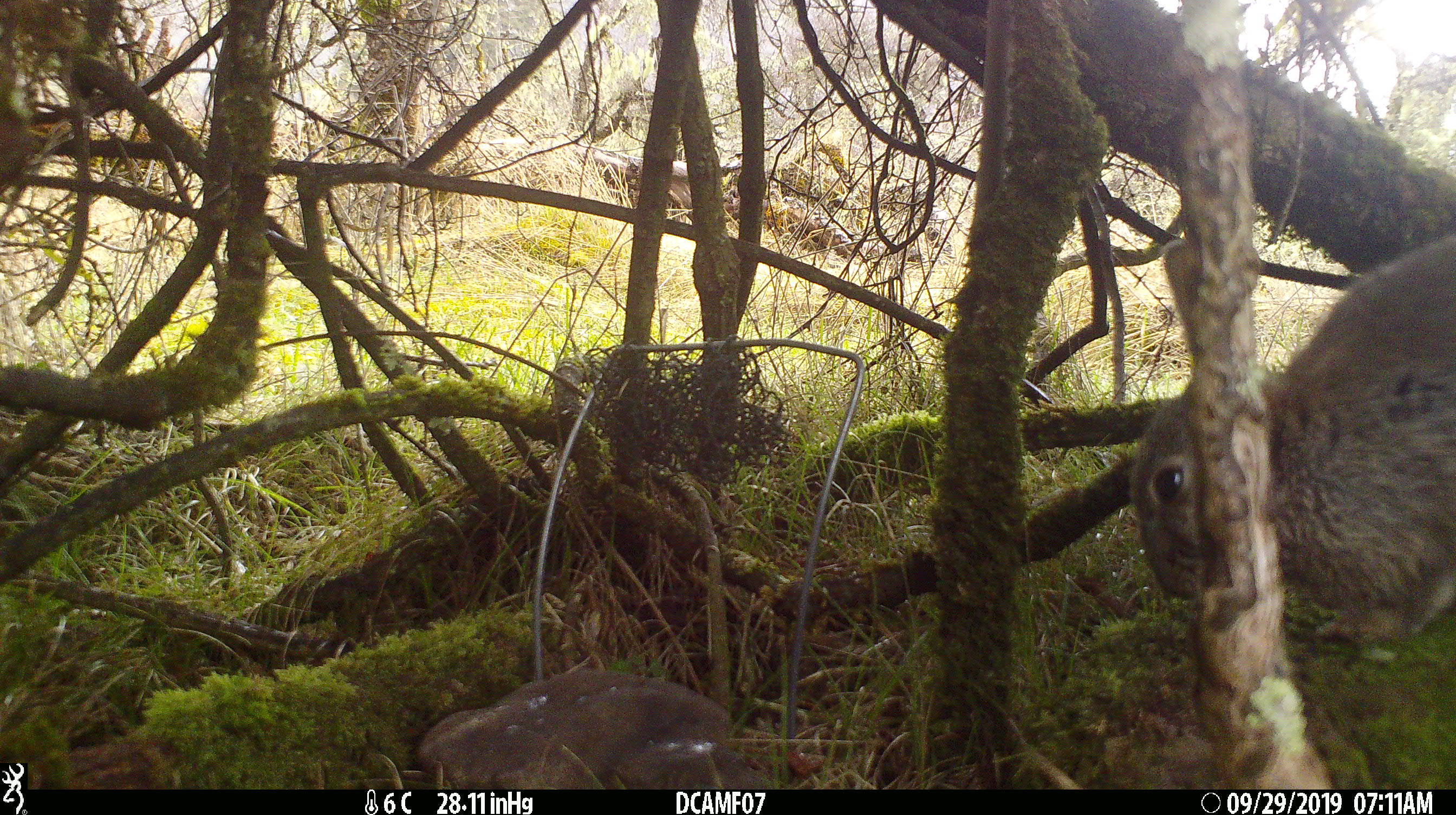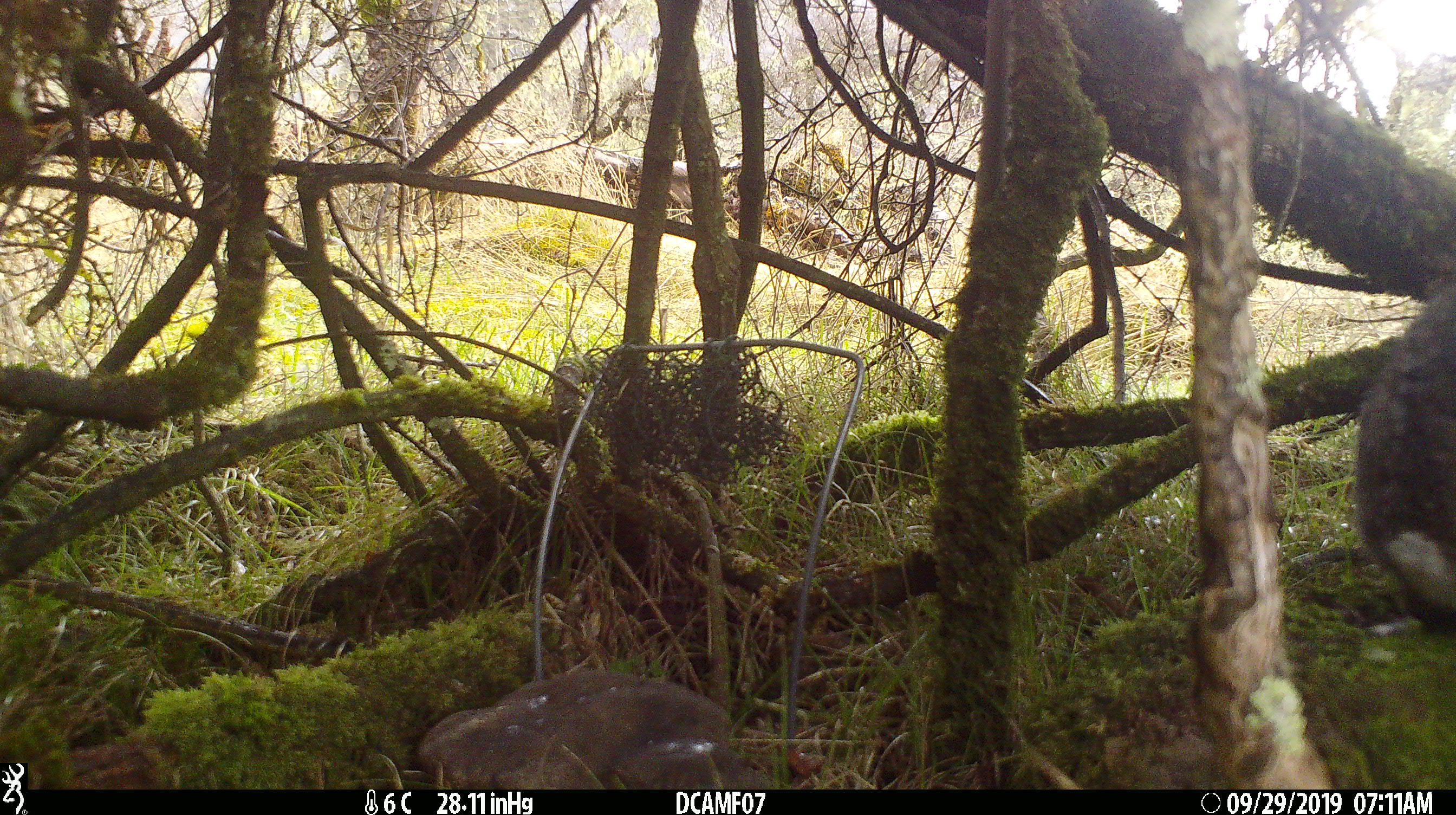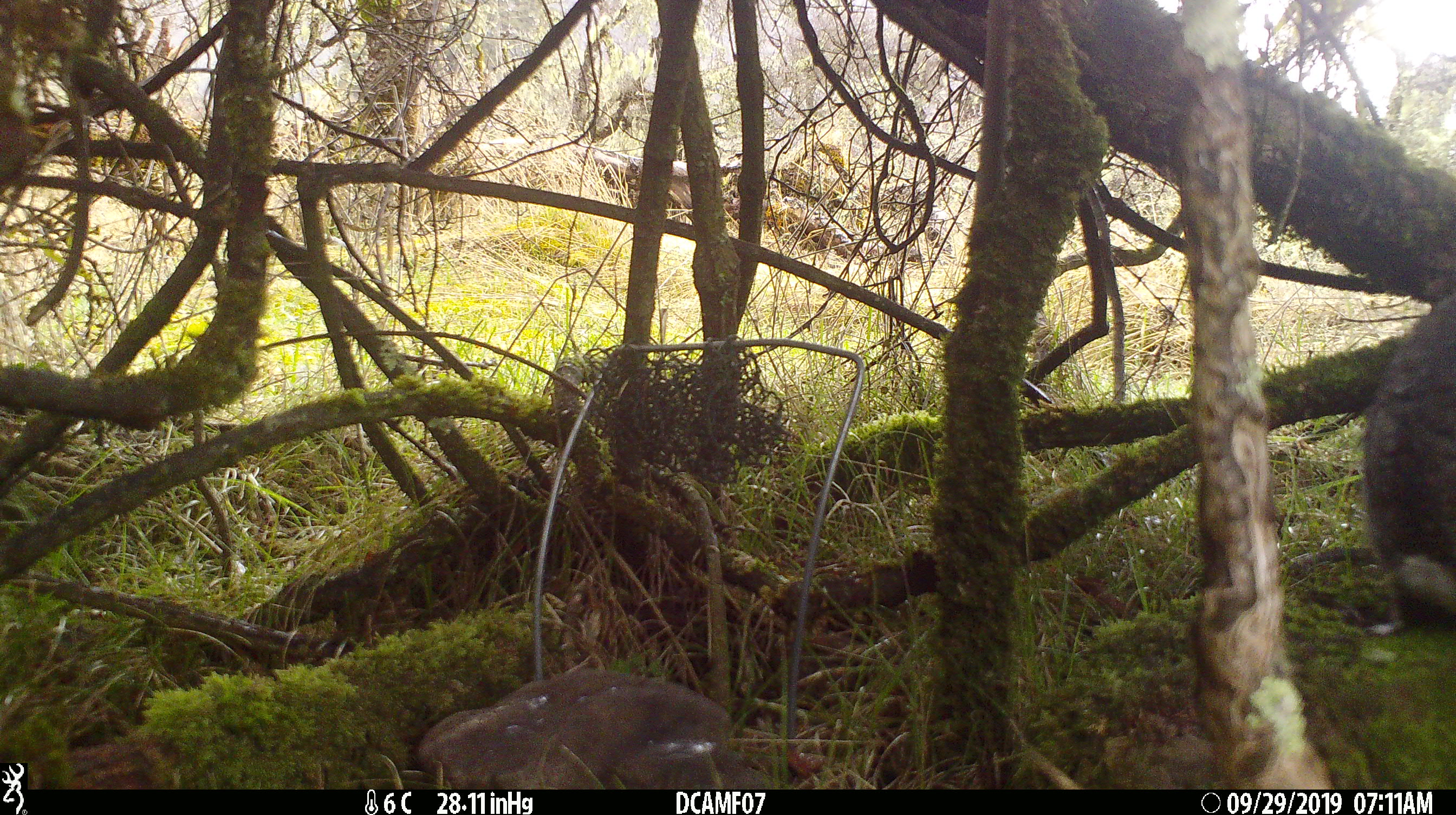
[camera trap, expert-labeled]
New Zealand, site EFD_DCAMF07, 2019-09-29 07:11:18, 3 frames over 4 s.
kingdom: Animalia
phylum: Chordata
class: Mammalia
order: Lagomorpha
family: Leporidae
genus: Oryctolagus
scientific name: Oryctolagus cuniculus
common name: european rabbit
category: rabbit